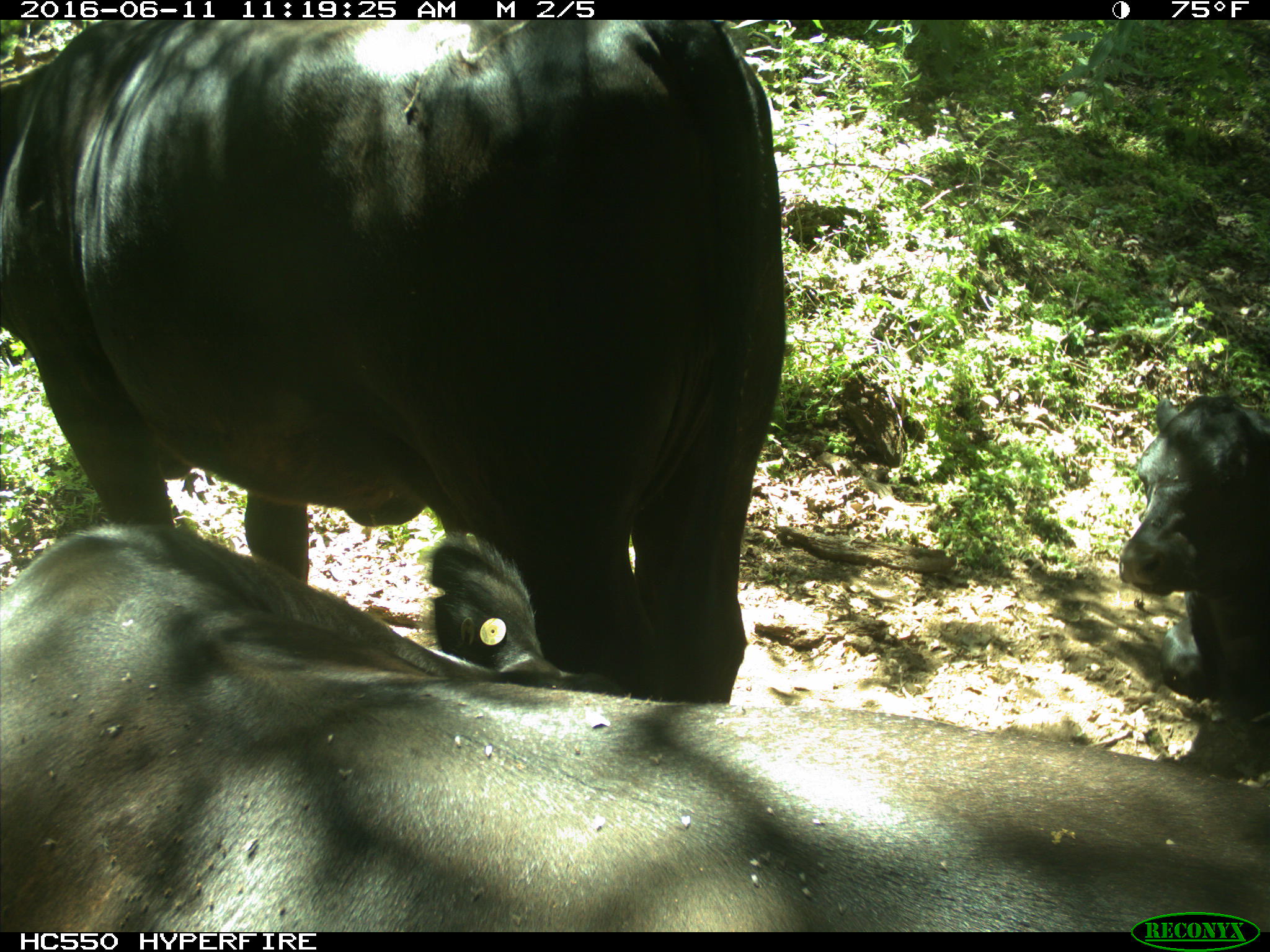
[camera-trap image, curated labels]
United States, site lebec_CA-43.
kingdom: Animalia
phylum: Chordata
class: Mammalia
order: Artiodactyla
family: Bovidae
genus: Bos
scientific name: Bos taurus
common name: domestic cow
Bos taurus (domestic cow).